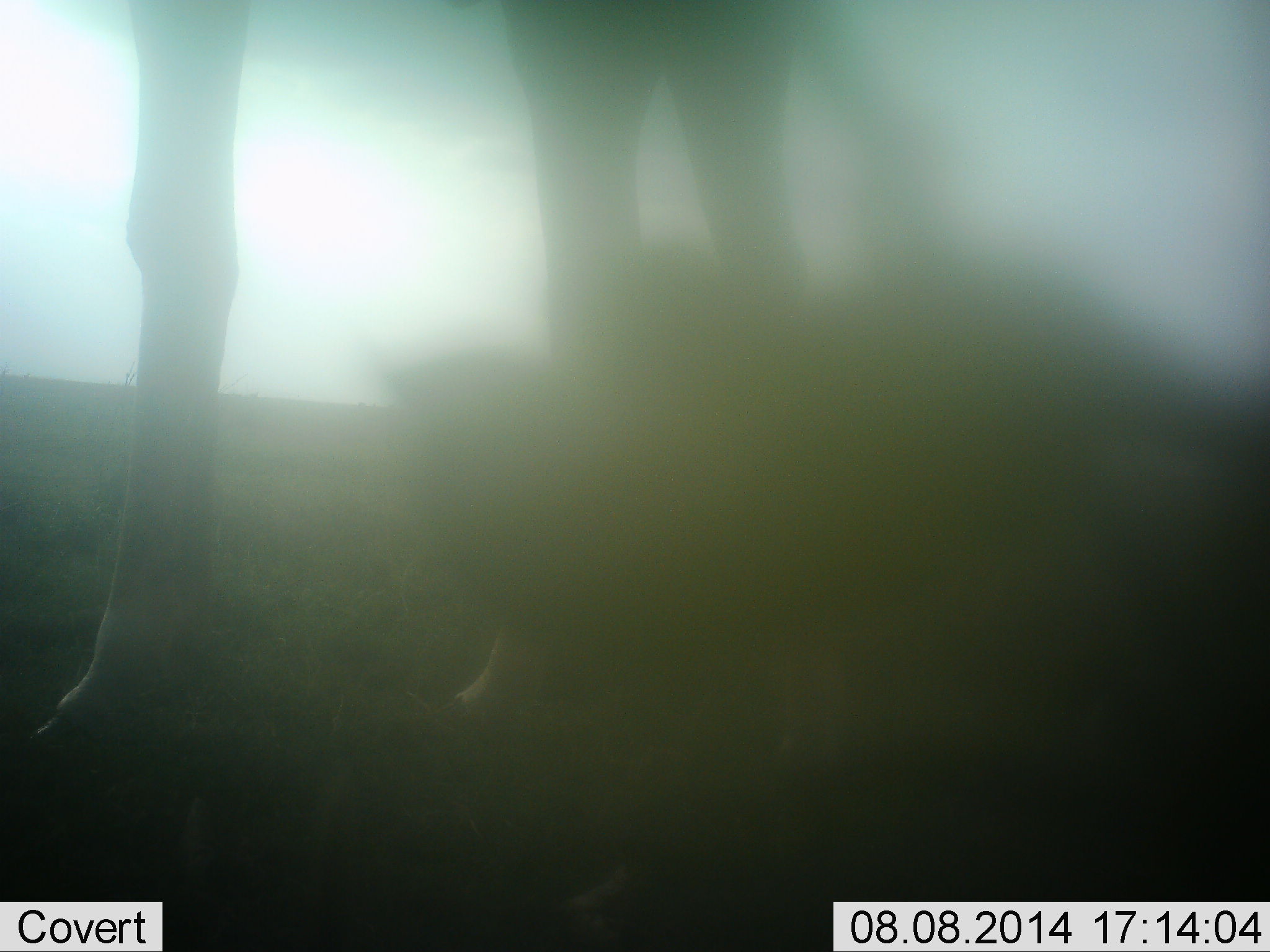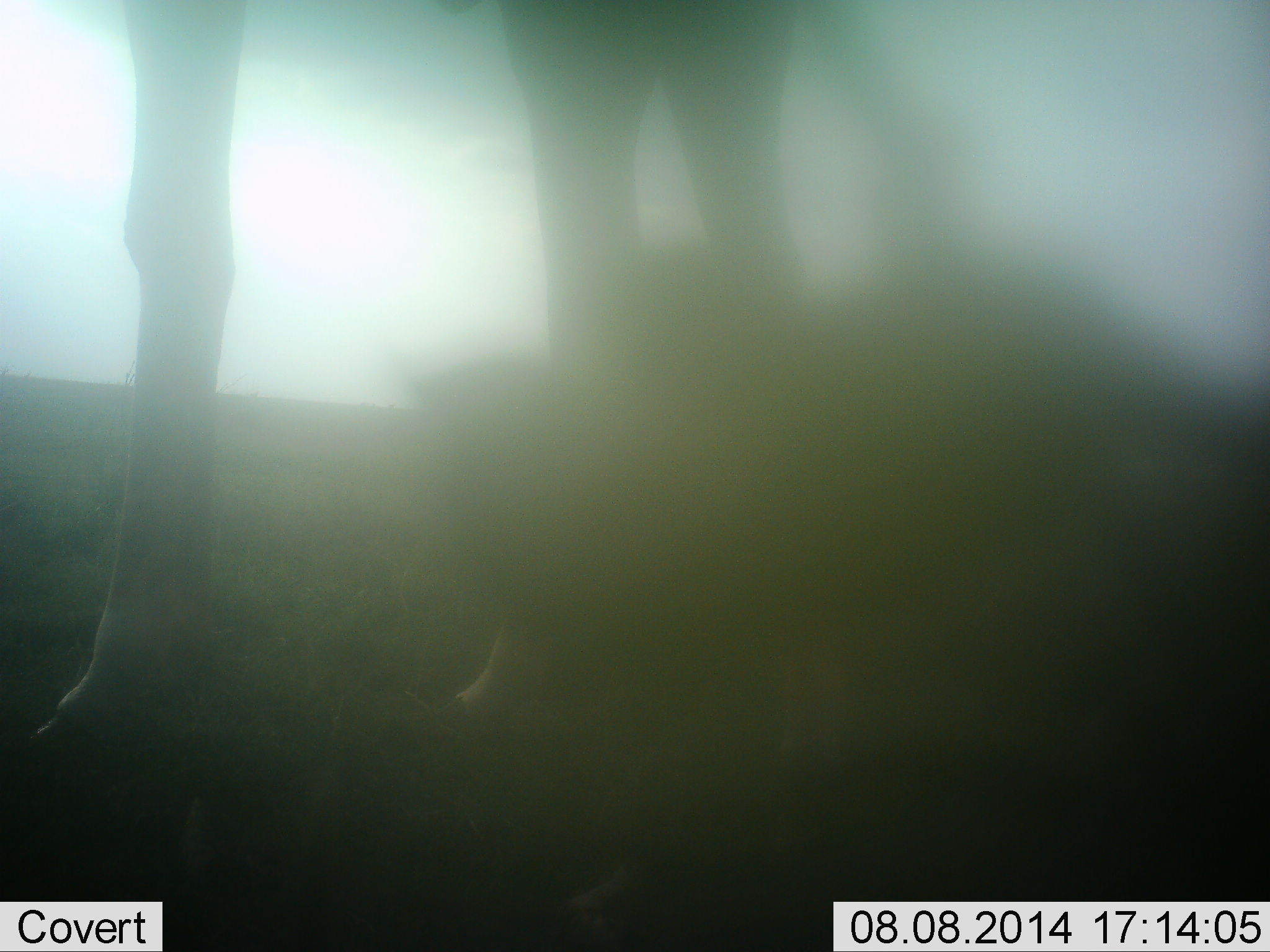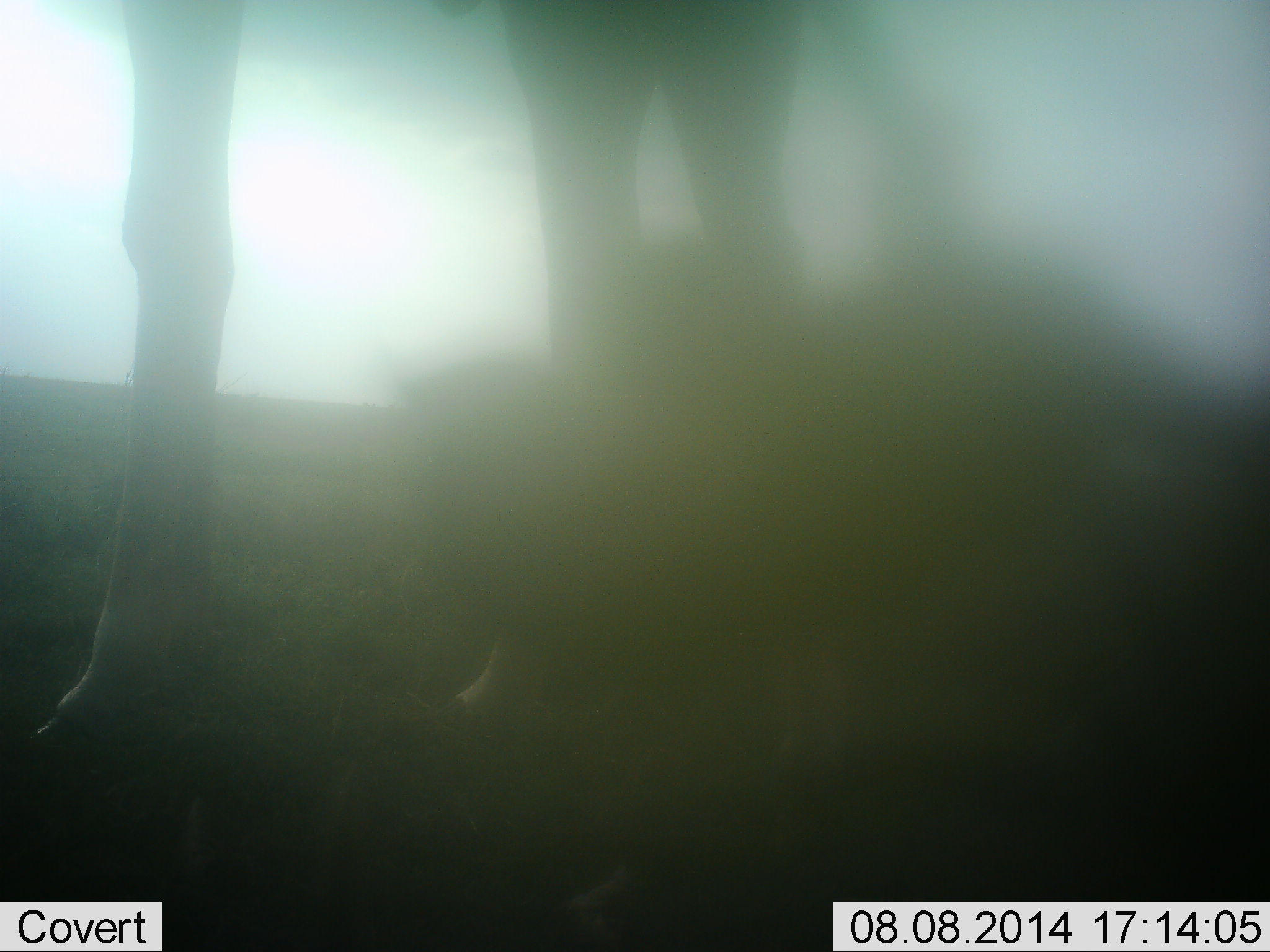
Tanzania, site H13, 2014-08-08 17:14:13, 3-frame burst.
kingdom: Animalia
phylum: Chordata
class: Mammalia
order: Artiodactyla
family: Giraffidae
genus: Giraffa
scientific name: Giraffa camelopardalis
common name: giraffe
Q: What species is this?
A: Giraffe (Giraffa camelopardalis).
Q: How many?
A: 1.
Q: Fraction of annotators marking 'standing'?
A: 90%.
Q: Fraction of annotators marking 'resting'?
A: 10%.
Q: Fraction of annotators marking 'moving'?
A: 10%.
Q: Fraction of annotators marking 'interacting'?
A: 0%.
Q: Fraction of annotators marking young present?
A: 10%.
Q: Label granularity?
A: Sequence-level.